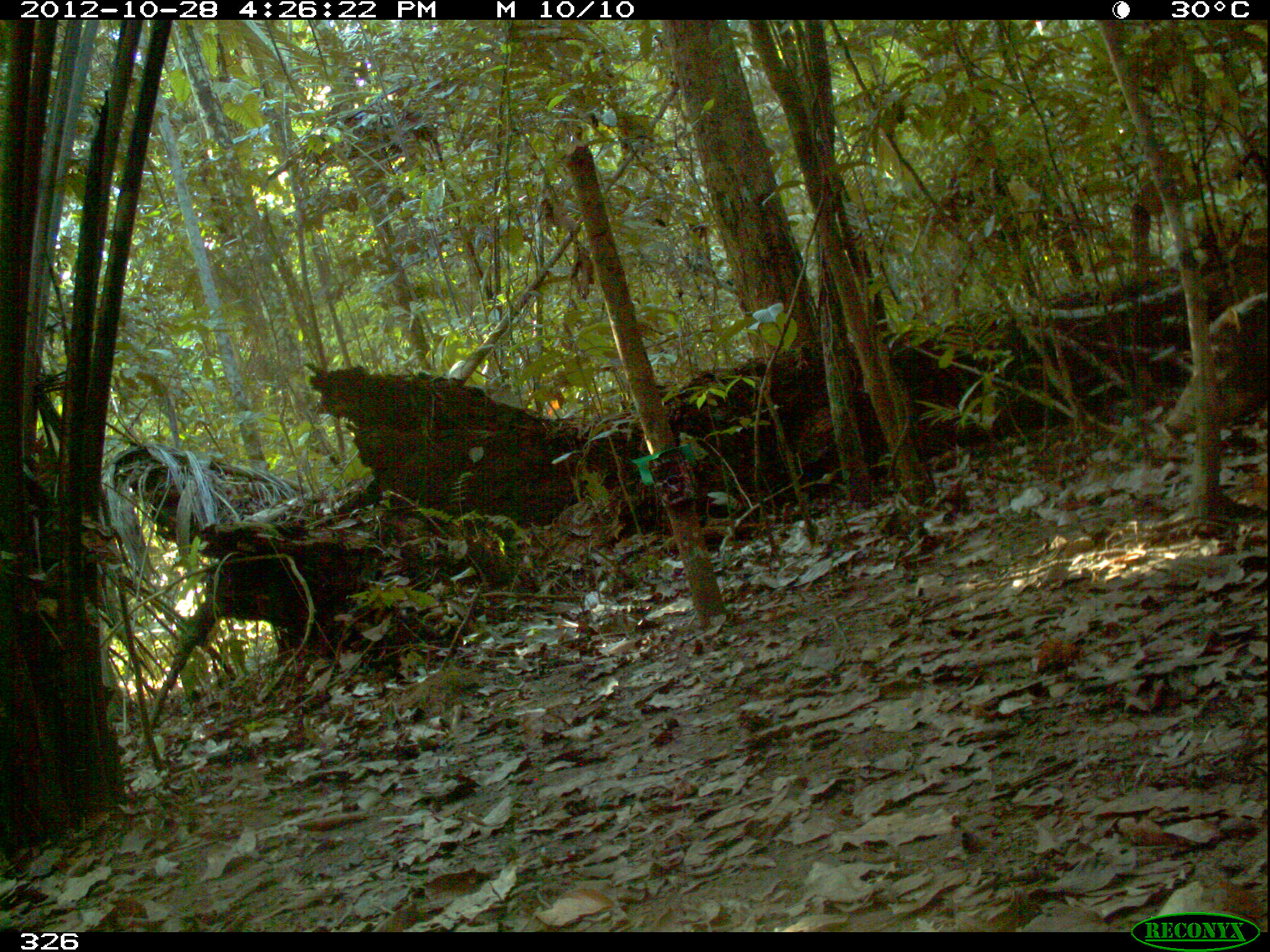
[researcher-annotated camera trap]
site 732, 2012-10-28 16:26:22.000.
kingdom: Animalia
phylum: Chordata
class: Mammalia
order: Artiodactyla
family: Tayassuidae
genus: Tayassu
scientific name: Tayassu pecari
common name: white-lipped peccary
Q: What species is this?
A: Tayassu pecari (white-lipped peccary).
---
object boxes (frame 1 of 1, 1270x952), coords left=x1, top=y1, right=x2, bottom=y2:
tayassu pecari: left=1156, top=286, right=1269, bottom=445